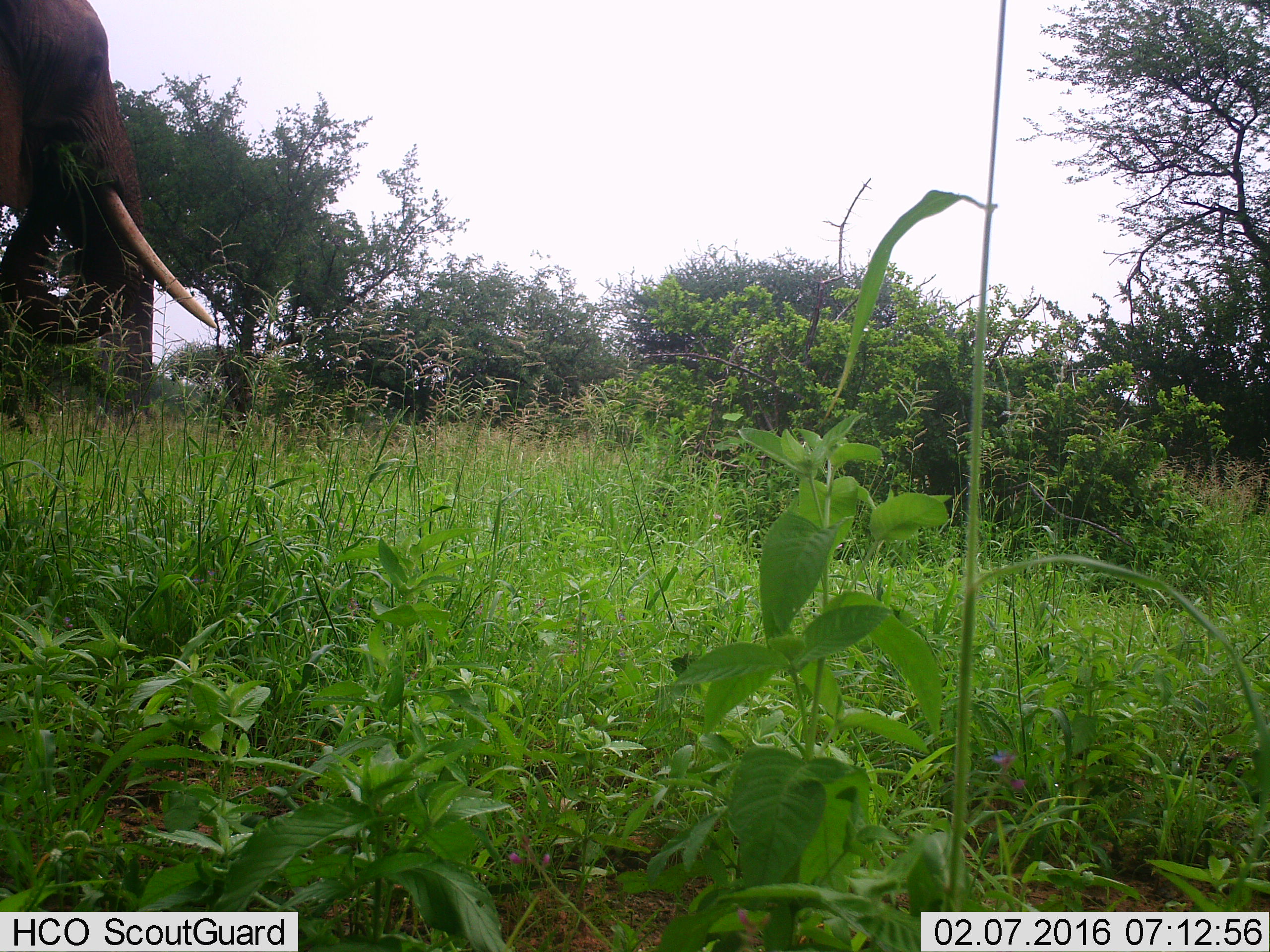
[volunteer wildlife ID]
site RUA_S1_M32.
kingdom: Animalia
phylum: Chordata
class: Mammalia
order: Proboscidea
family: Elephantidae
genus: Loxodonta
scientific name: Loxodonta africana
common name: african bush elephant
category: elephant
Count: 1.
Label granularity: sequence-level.